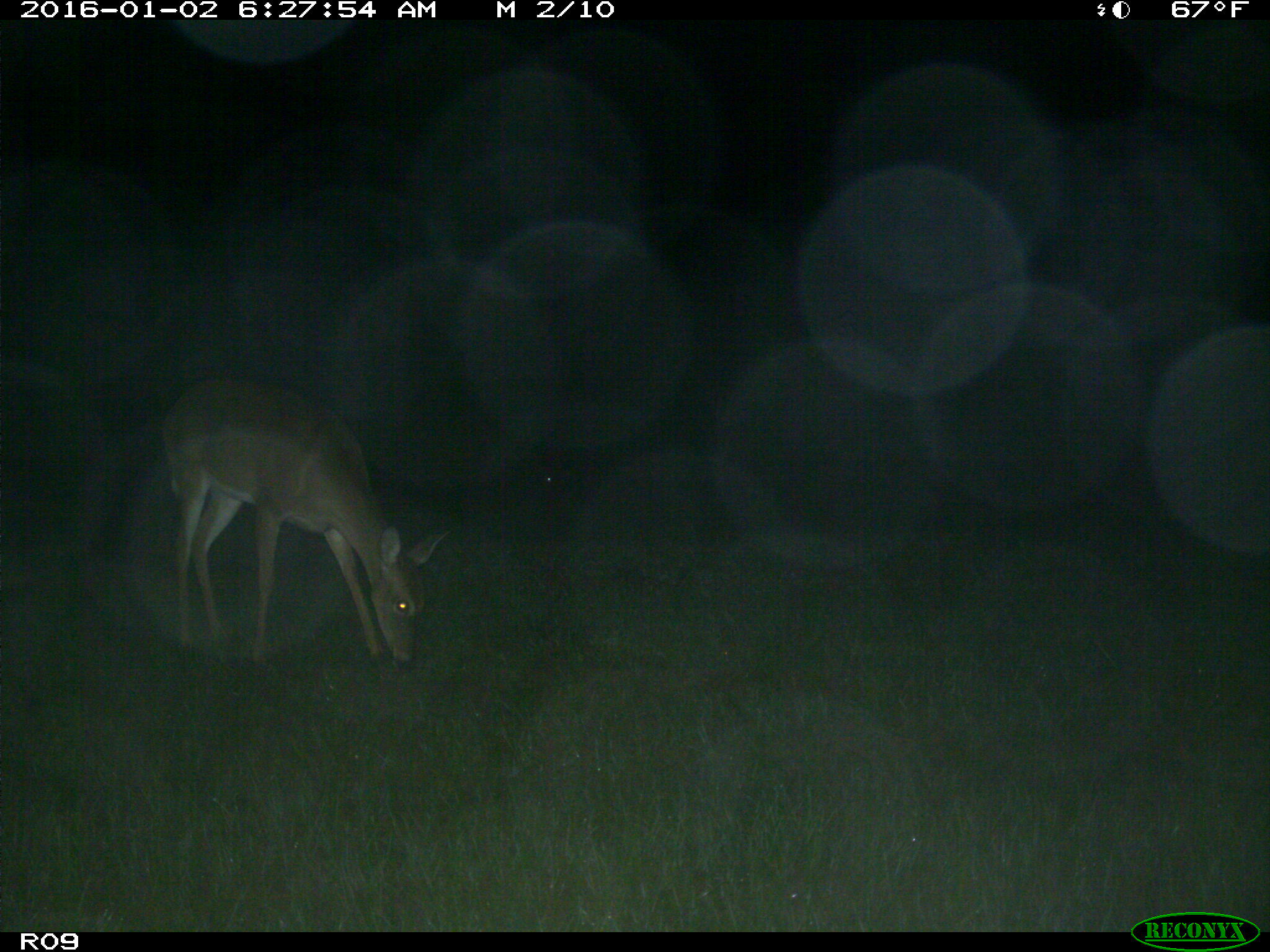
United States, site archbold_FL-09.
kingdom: Animalia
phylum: Chordata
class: Mammalia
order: Artiodactyla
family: Cervidae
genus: Odocoileus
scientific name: Odocoileus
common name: deer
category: unidentified deer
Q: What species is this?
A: Unidentified deer (deer) (Odocoileus).